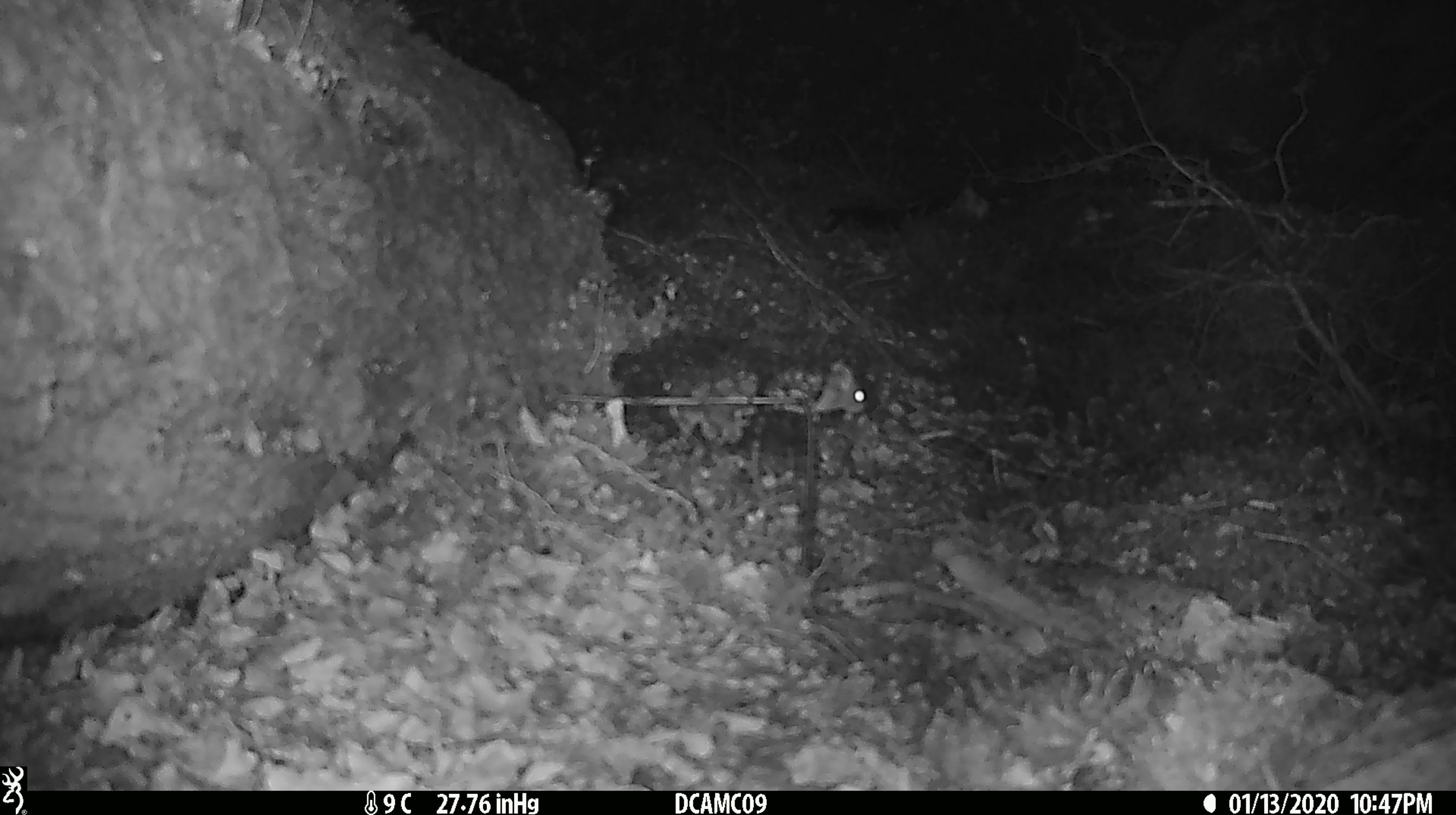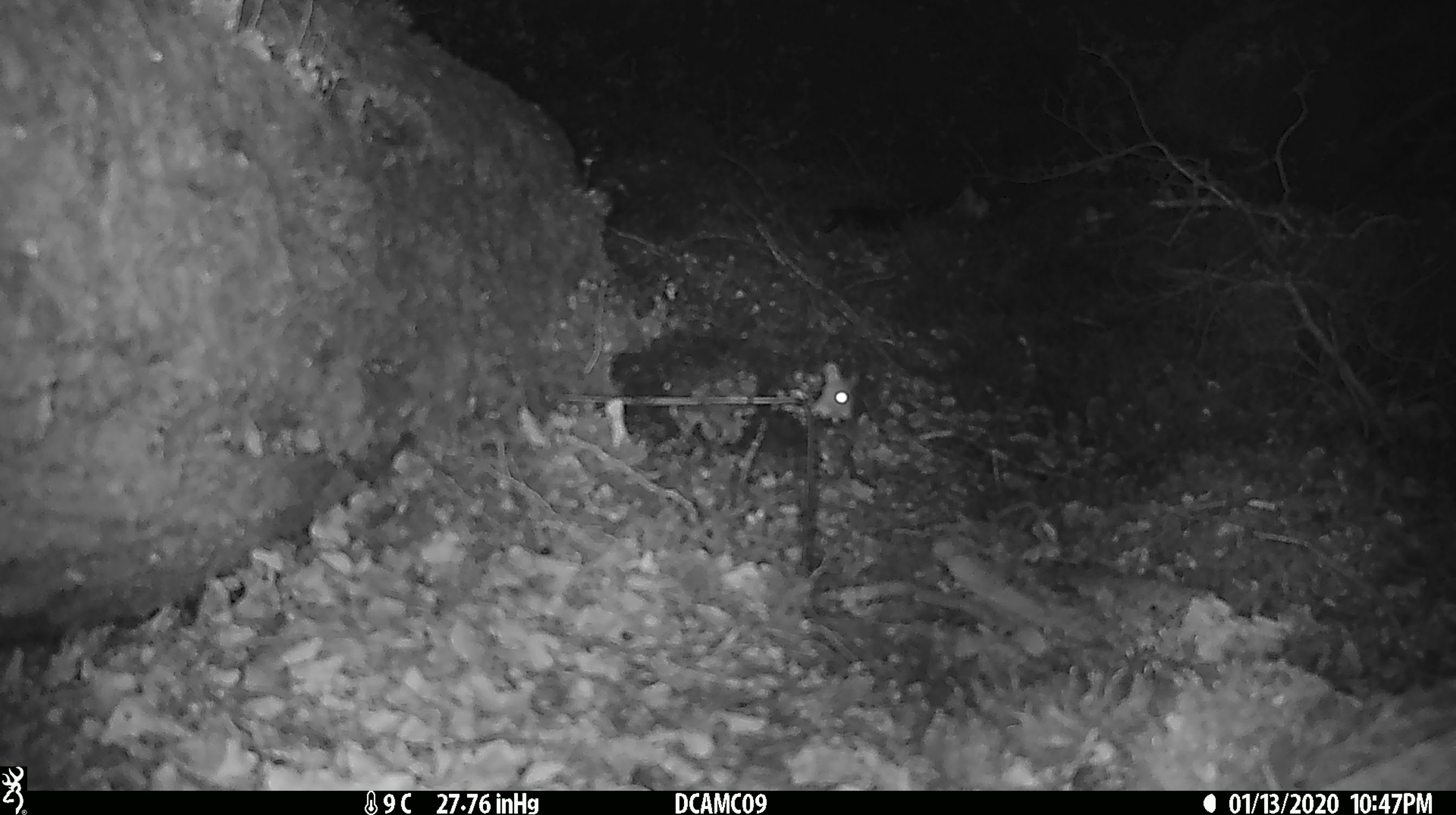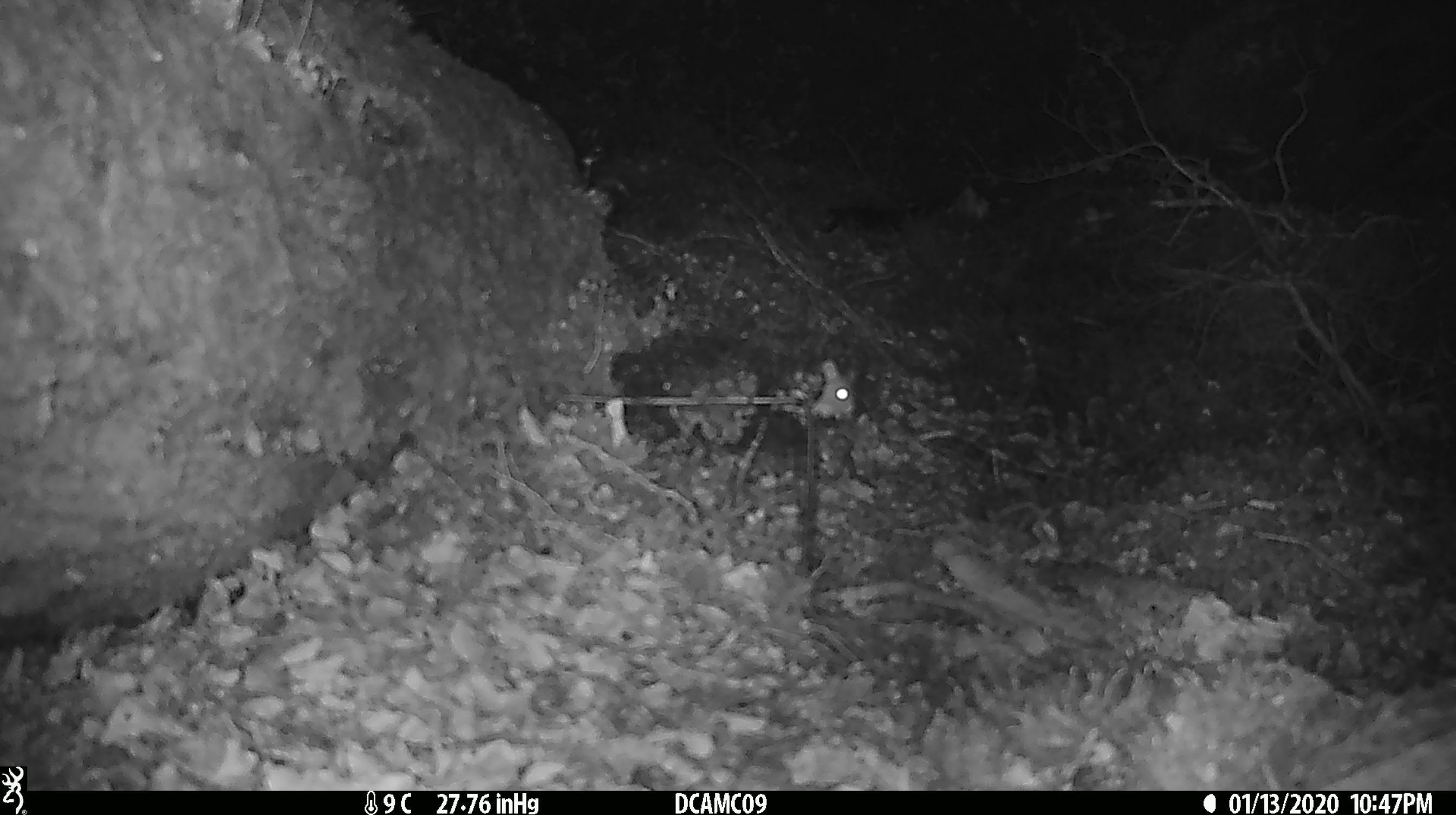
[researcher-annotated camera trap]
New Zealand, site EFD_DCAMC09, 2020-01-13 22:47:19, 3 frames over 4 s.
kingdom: Animalia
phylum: Chordata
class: Mammalia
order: Rodentia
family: Muridae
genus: Mus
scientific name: Mus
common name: mouse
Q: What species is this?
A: Mouse (Mus).